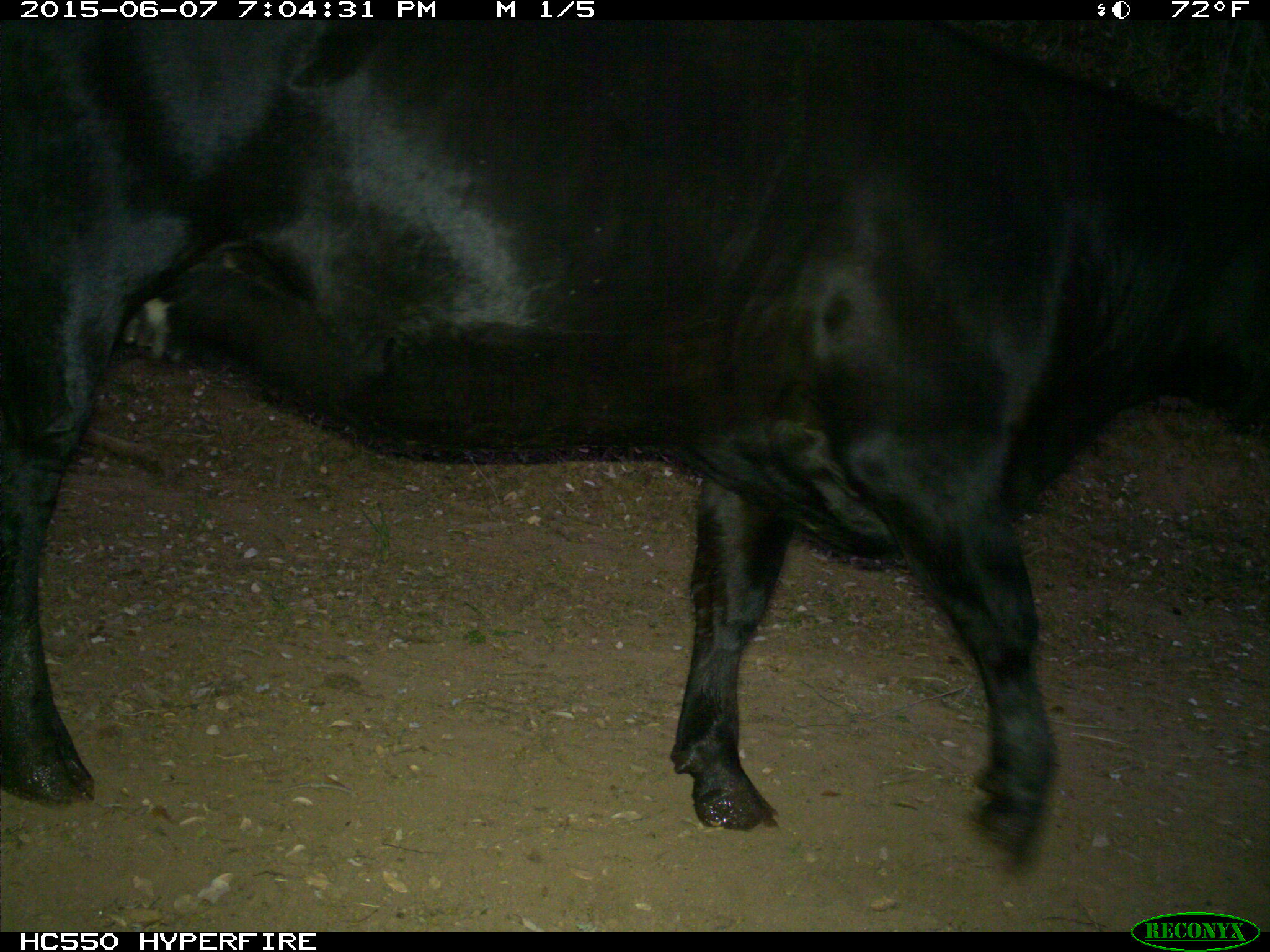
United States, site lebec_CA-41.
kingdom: Animalia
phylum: Chordata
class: Mammalia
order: Artiodactyla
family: Bovidae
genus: Bos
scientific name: Bos taurus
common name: domestic cow